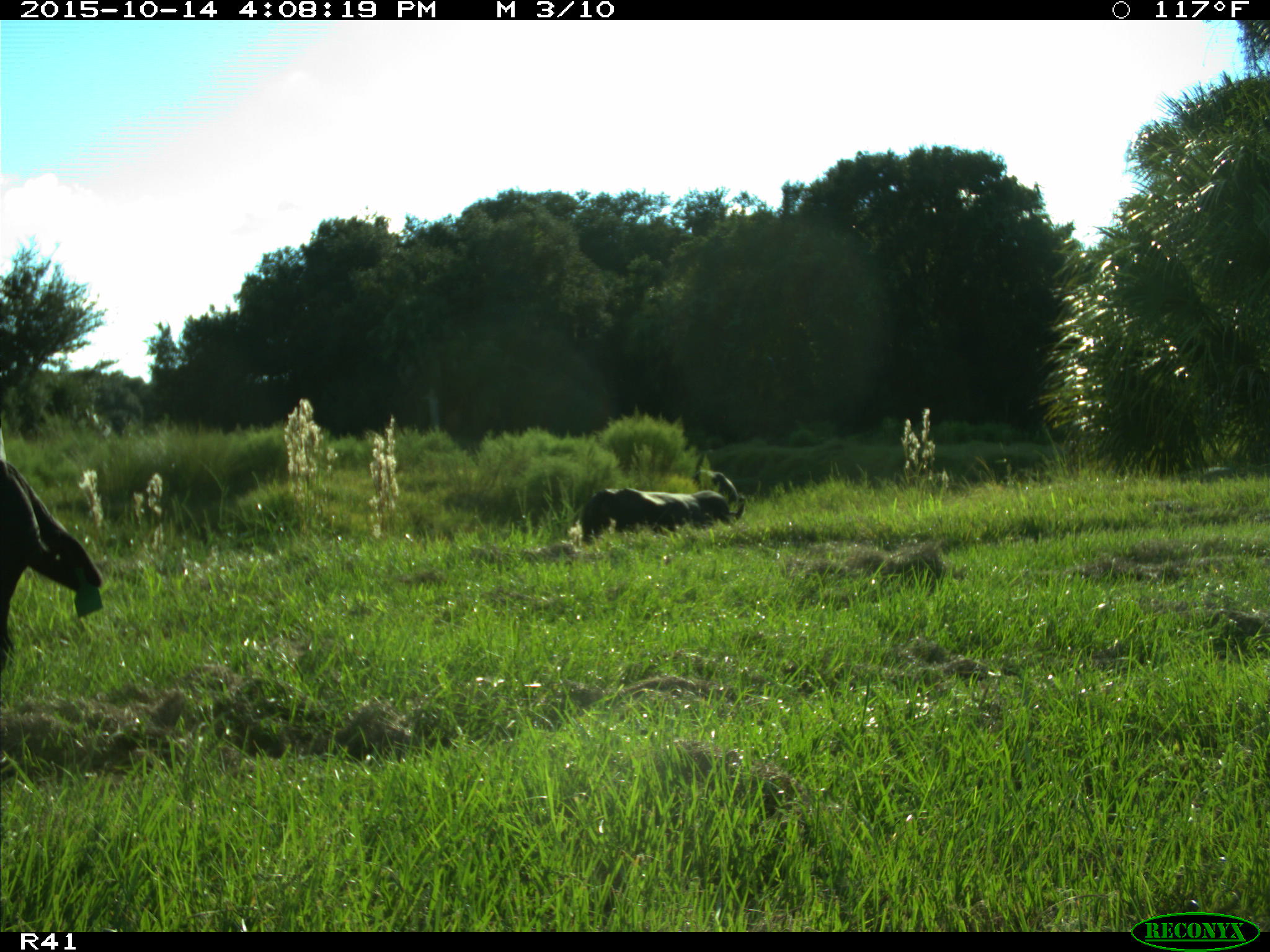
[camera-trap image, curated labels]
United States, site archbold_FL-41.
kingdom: Animalia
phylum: Chordata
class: Mammalia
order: Artiodactyla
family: Bovidae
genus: Bos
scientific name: Bos taurus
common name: domestic cow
Bos taurus (domestic cow).